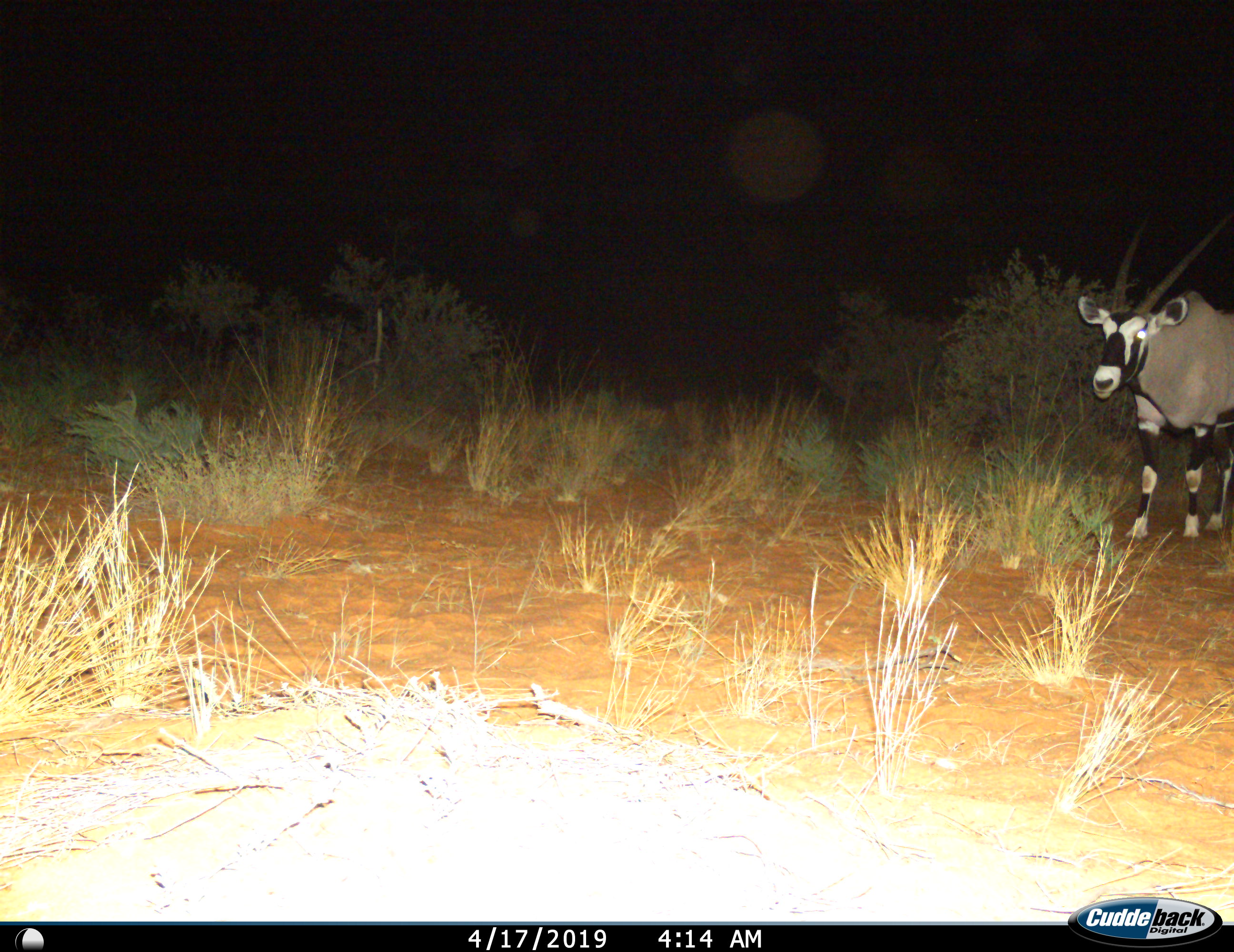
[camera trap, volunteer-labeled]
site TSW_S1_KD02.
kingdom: Animalia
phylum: Chordata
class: Mammalia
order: Artiodactyla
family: Bovidae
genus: Oryx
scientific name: Oryx gazella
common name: gemsbok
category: oryx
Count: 1.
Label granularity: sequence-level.